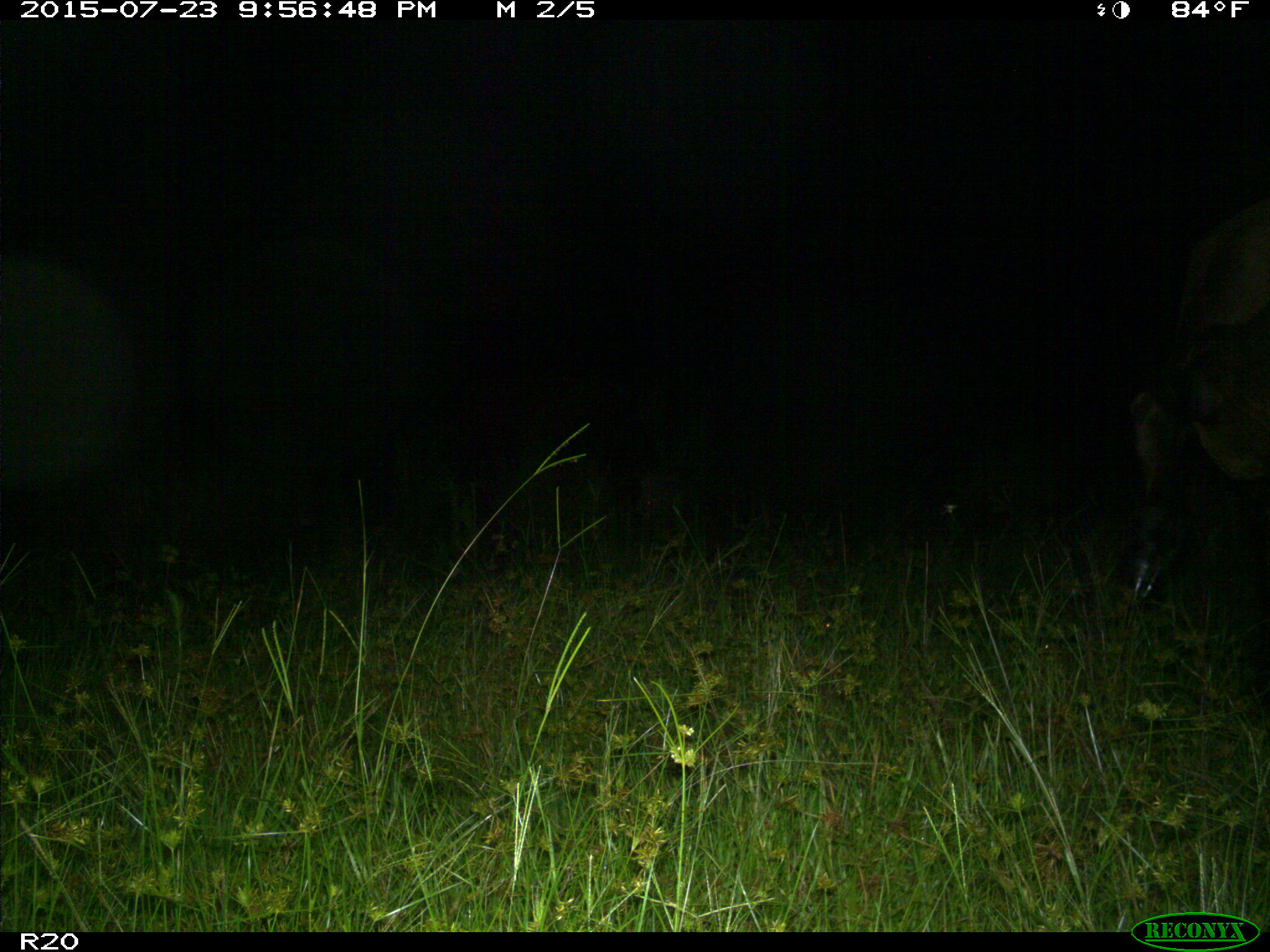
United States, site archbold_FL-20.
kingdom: Animalia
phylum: Chordata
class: Mammalia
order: Artiodactyla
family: Bovidae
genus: Bos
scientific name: Bos taurus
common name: domestic cow